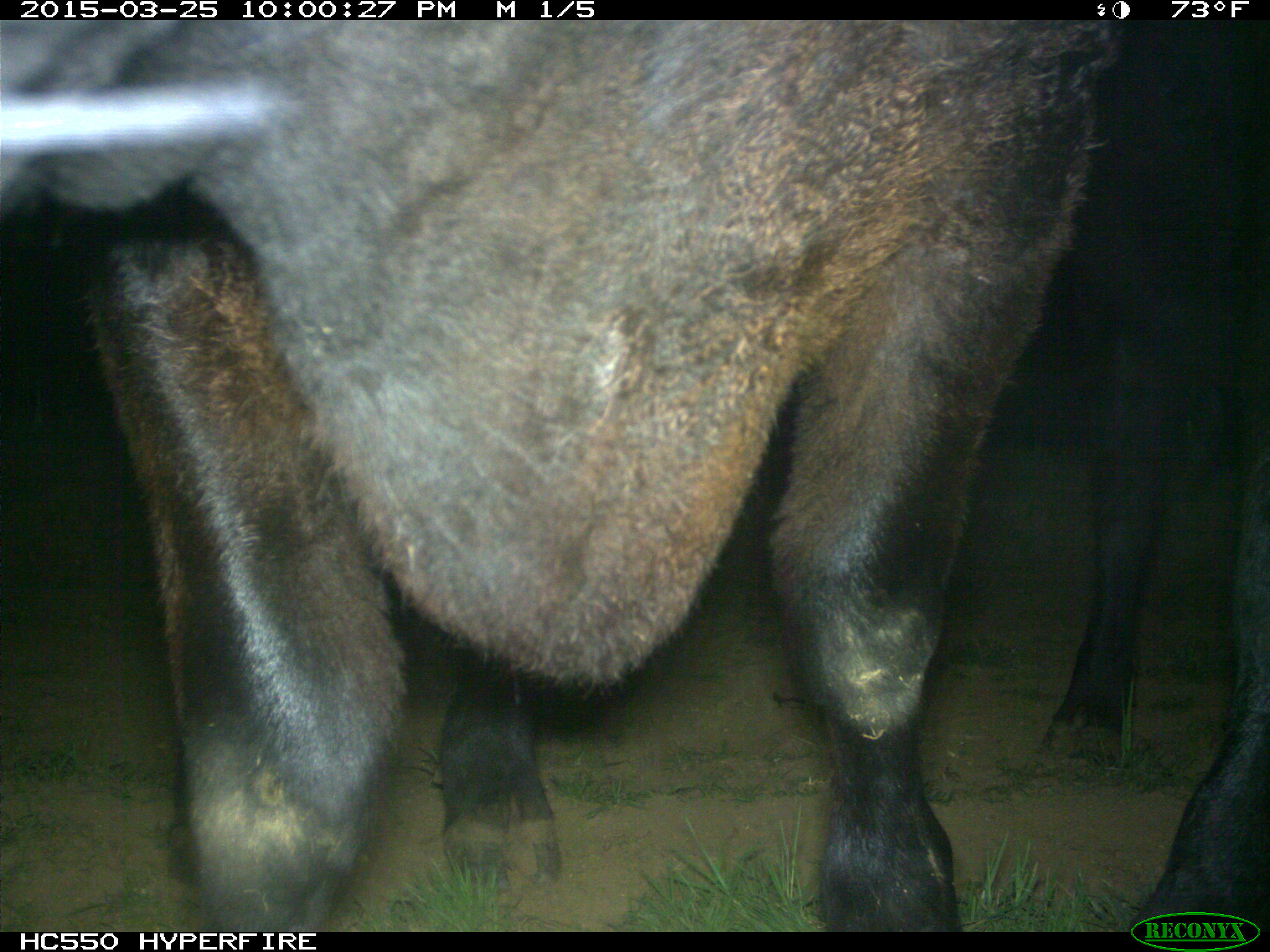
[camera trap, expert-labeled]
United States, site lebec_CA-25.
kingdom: Animalia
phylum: Chordata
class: Mammalia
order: Artiodactyla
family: Bovidae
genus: Bos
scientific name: Bos taurus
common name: domestic cow